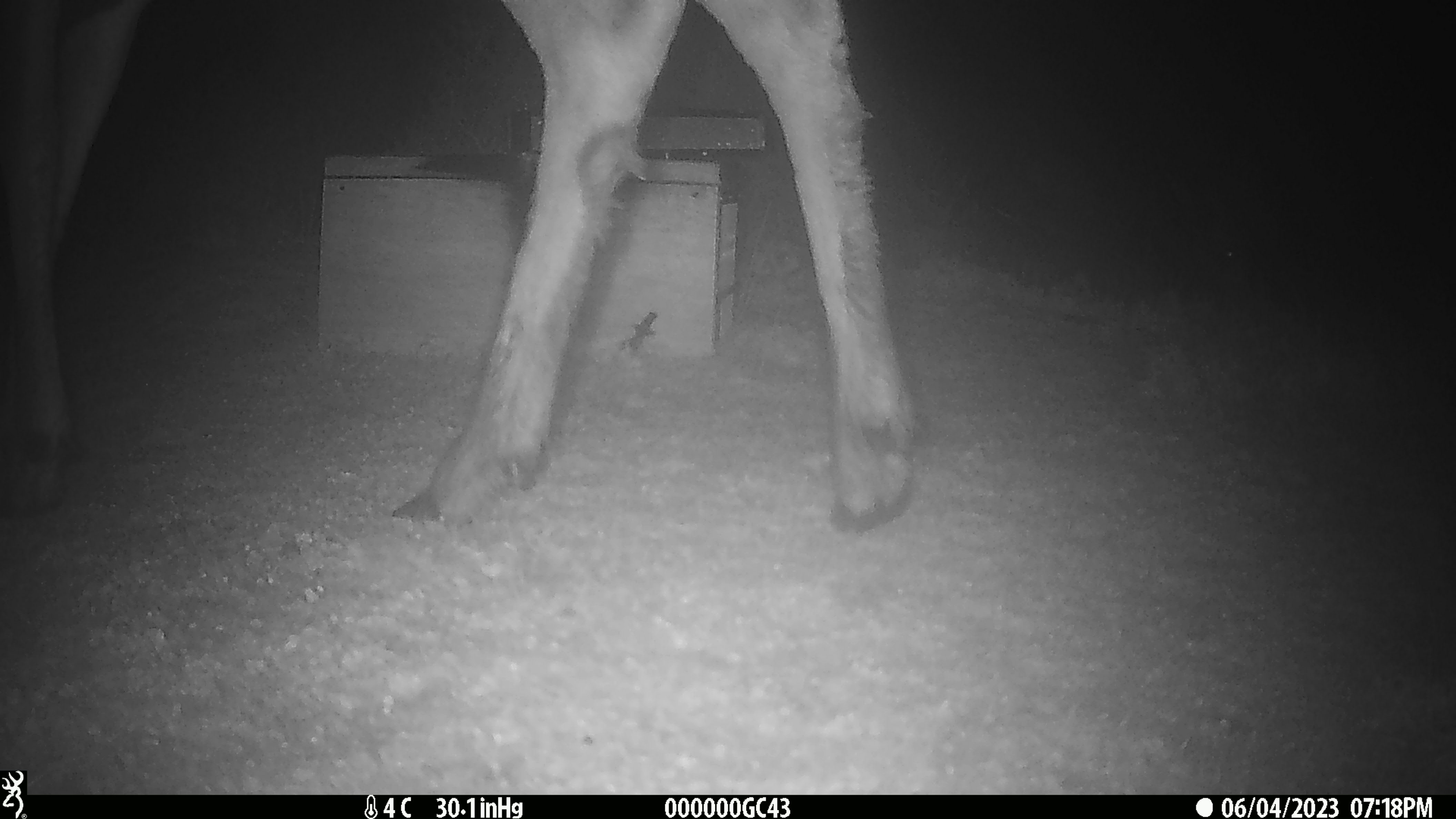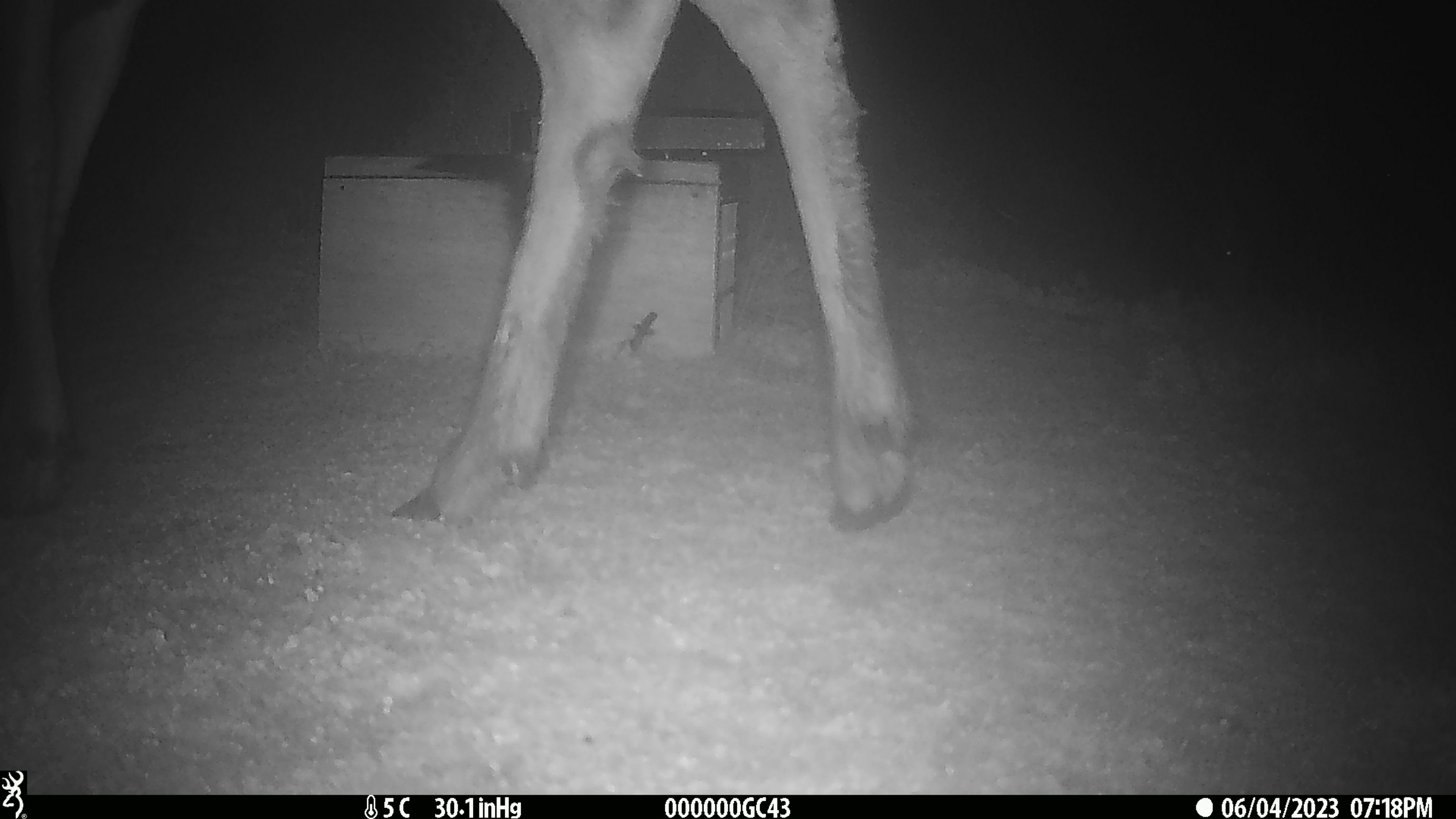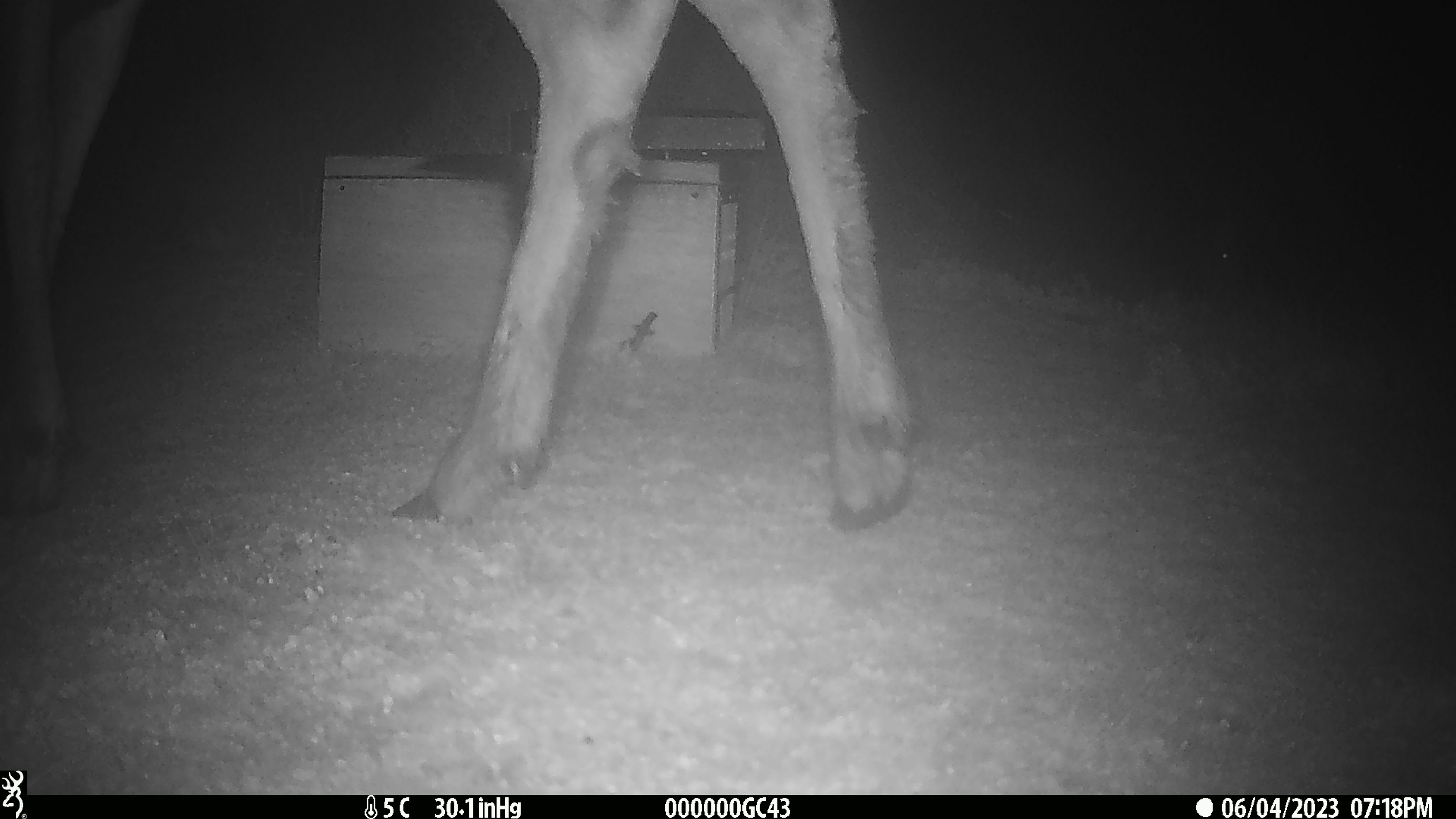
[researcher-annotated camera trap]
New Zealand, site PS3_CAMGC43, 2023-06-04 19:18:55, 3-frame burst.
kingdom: Animalia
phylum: Chordata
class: Mammalia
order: Artiodactyla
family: Cervidae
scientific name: Cervidae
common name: deer